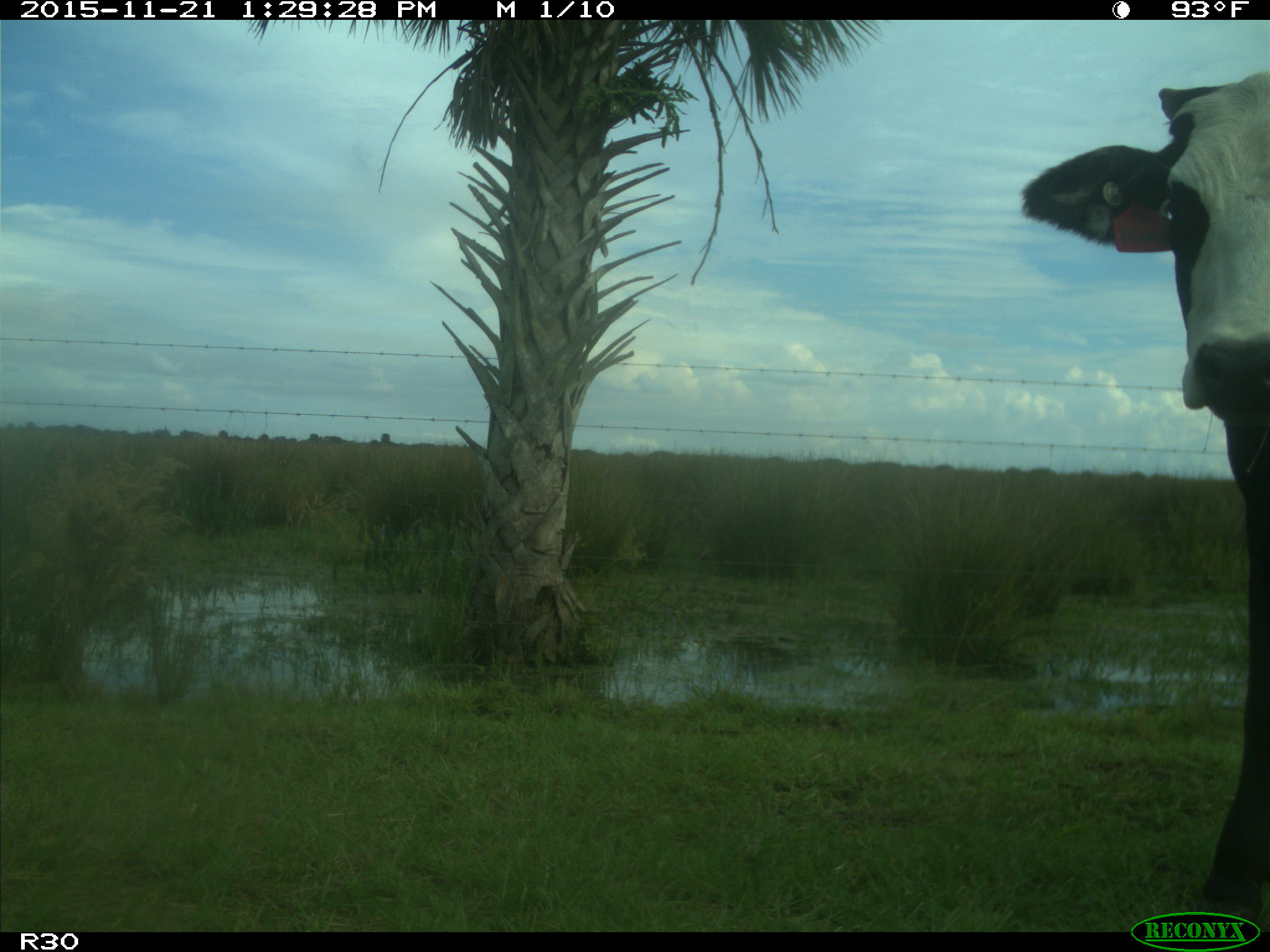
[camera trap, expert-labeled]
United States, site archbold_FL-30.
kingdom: Animalia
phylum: Chordata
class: Mammalia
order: Artiodactyla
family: Bovidae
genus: Bos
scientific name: Bos taurus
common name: domestic cow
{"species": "Bos taurus (domestic cow)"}